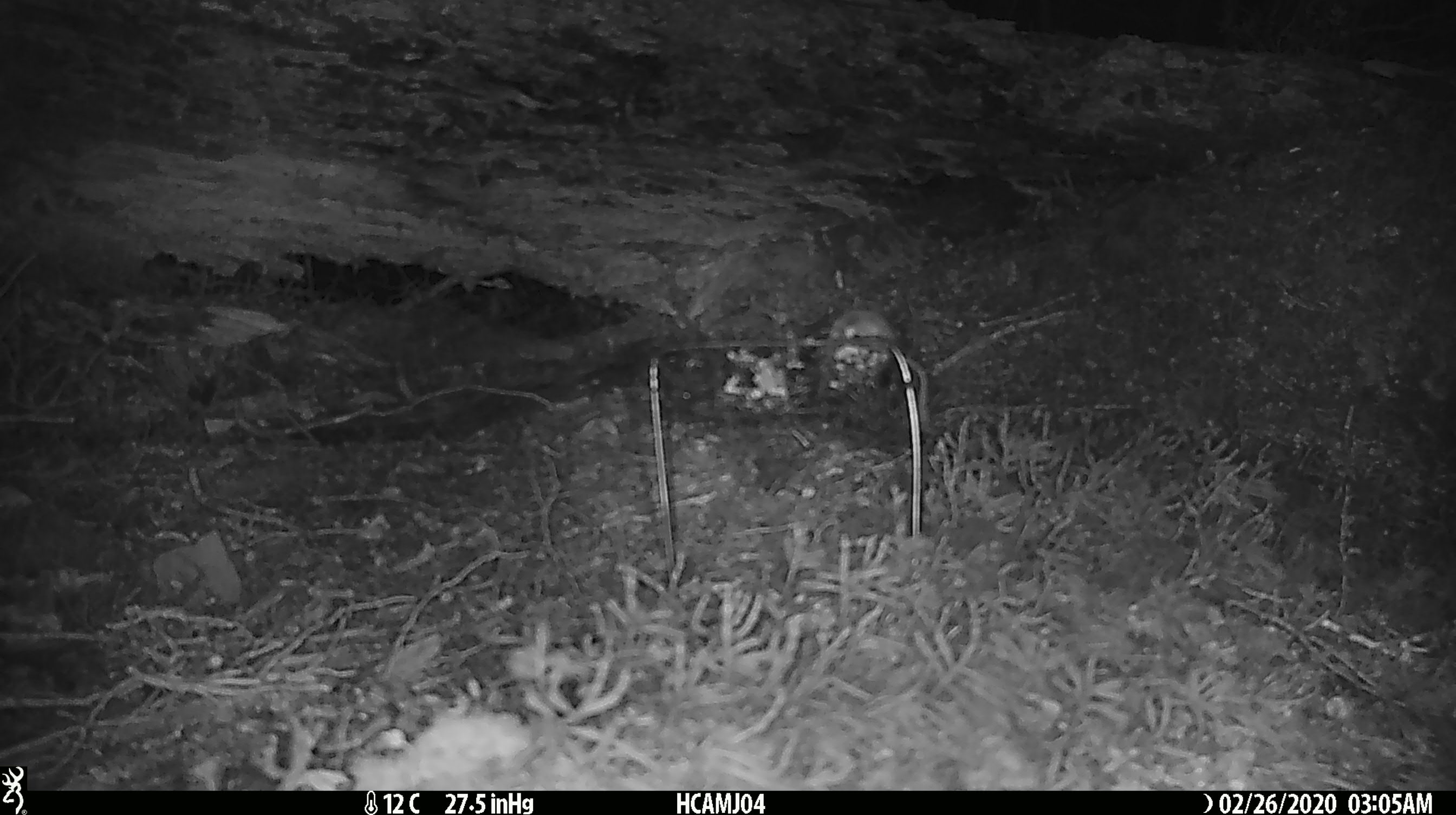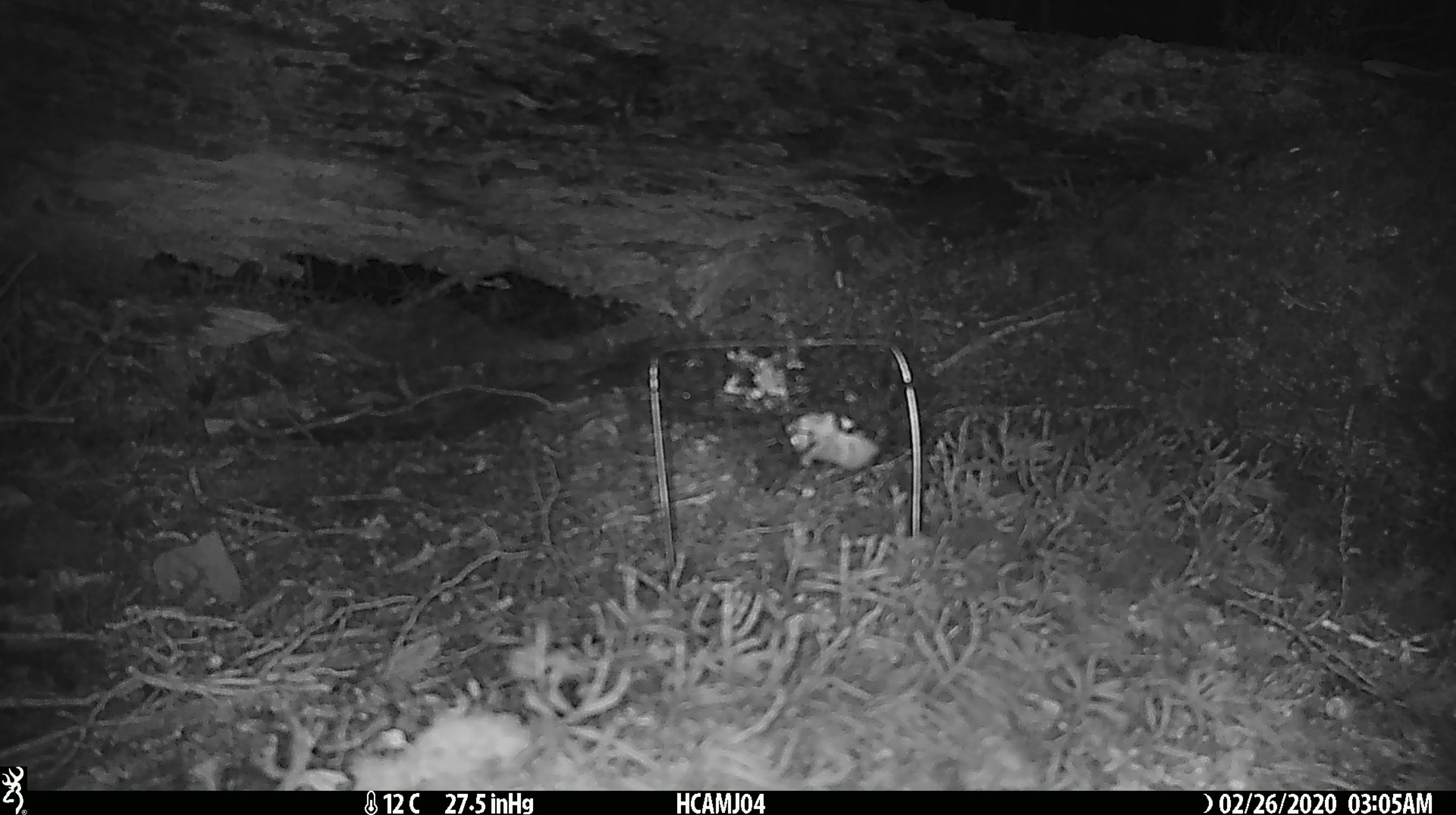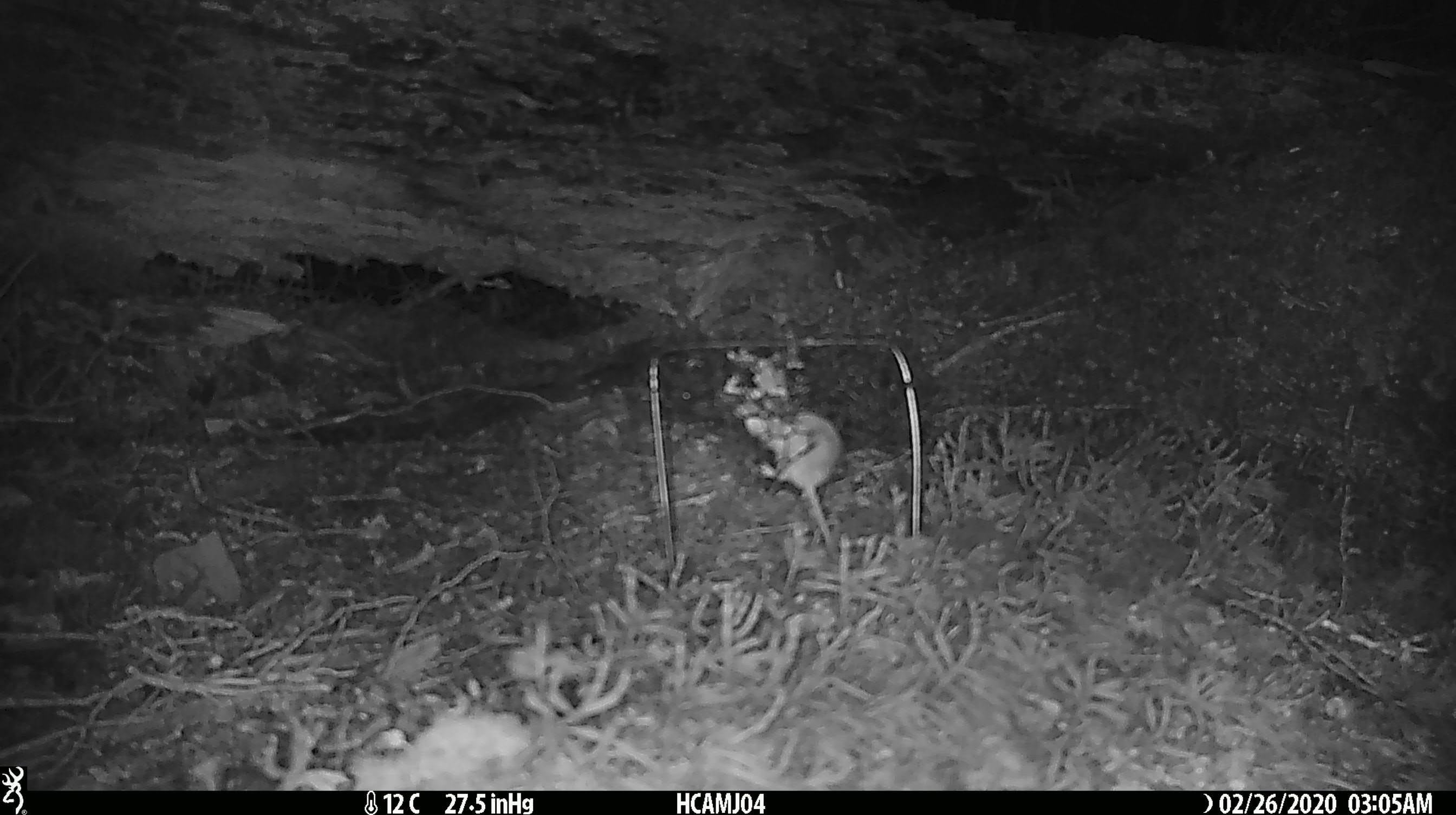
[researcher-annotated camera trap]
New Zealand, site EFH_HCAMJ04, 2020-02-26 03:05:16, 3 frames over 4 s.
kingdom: Animalia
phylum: Chordata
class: Mammalia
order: Rodentia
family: Muridae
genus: Mus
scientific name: Mus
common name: mouse